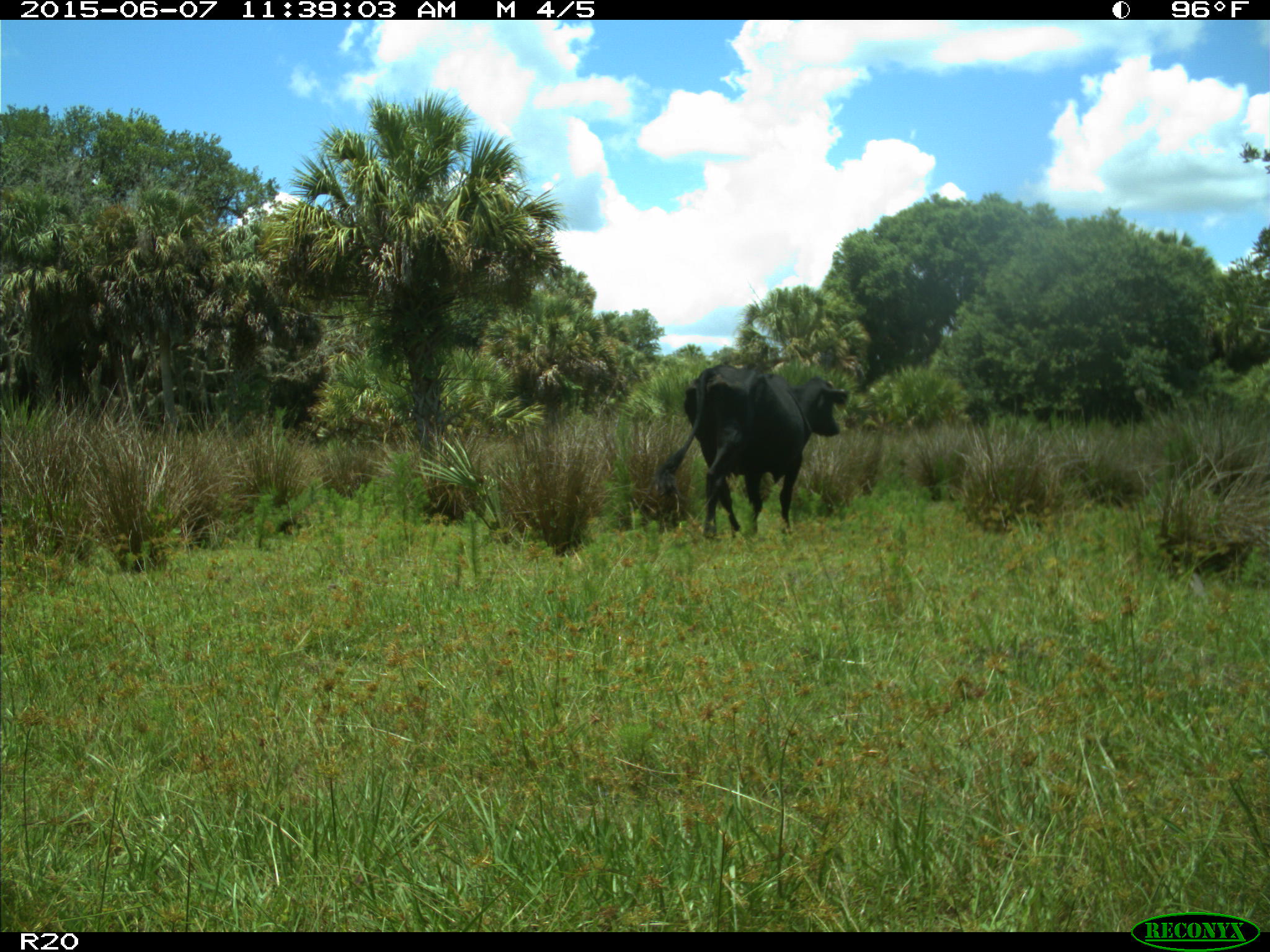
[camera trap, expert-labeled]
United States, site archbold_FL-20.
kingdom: Animalia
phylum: Chordata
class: Mammalia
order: Artiodactyla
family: Bovidae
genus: Bos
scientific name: Bos taurus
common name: domestic cow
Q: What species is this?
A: Bos taurus (domestic cow).